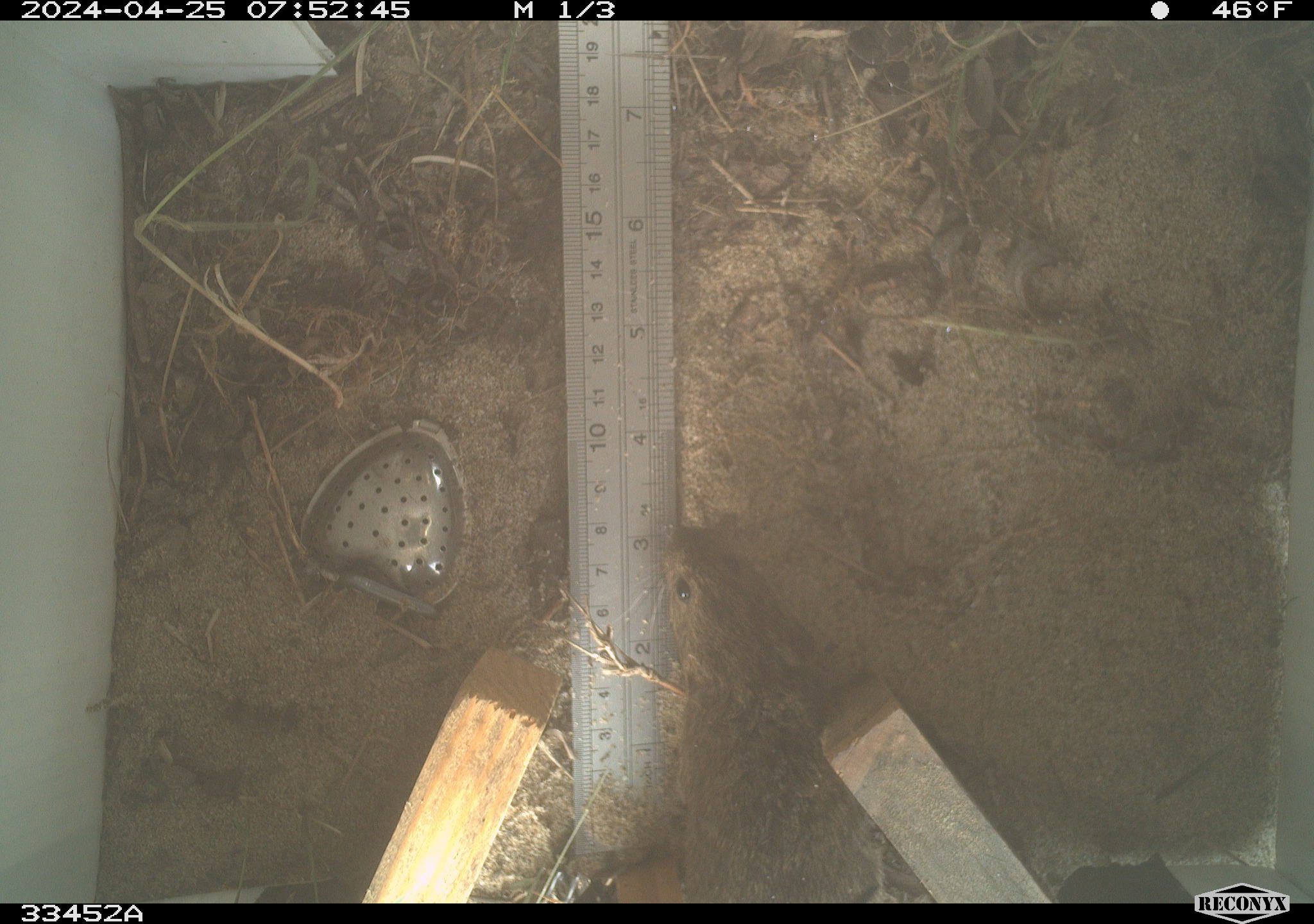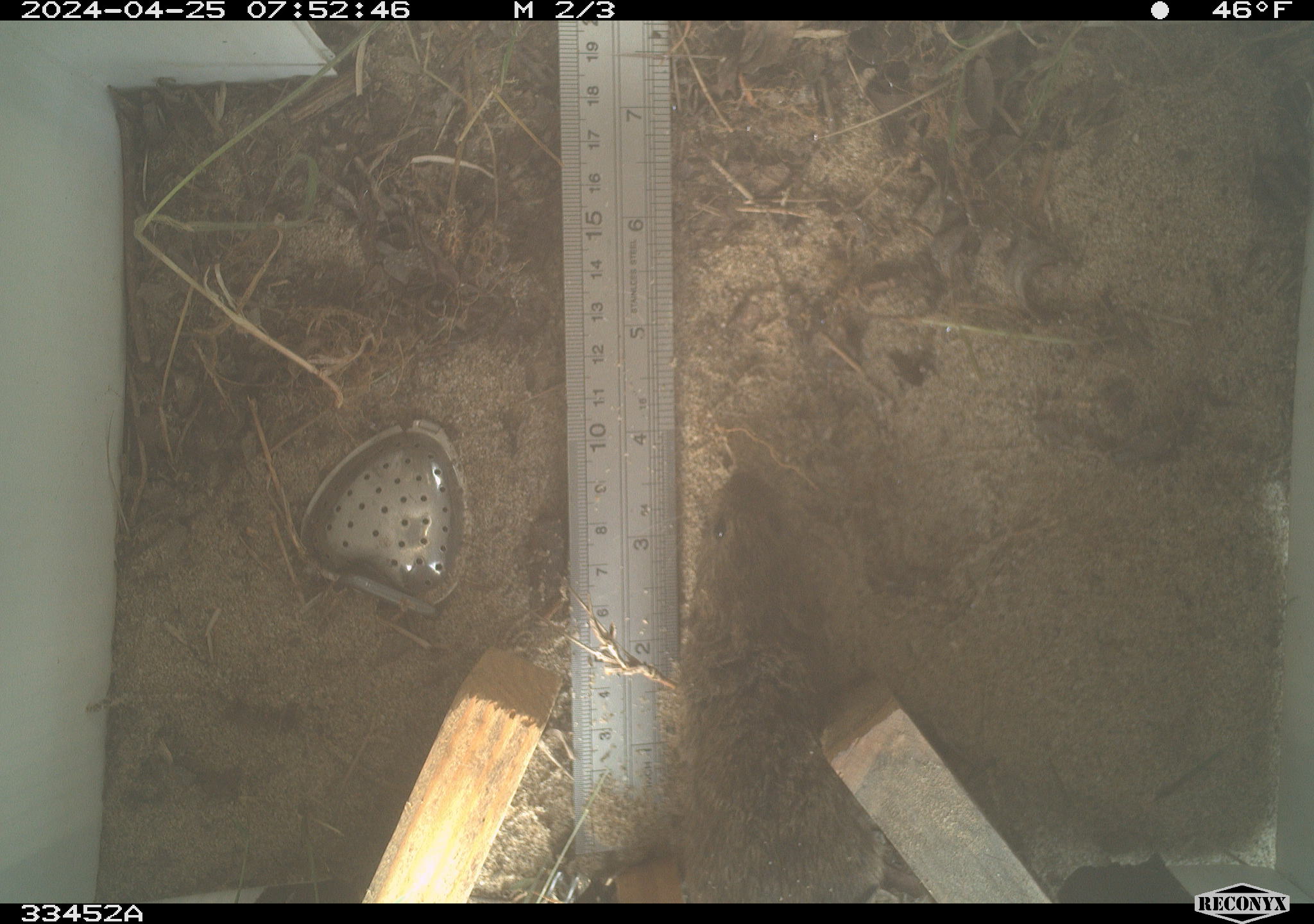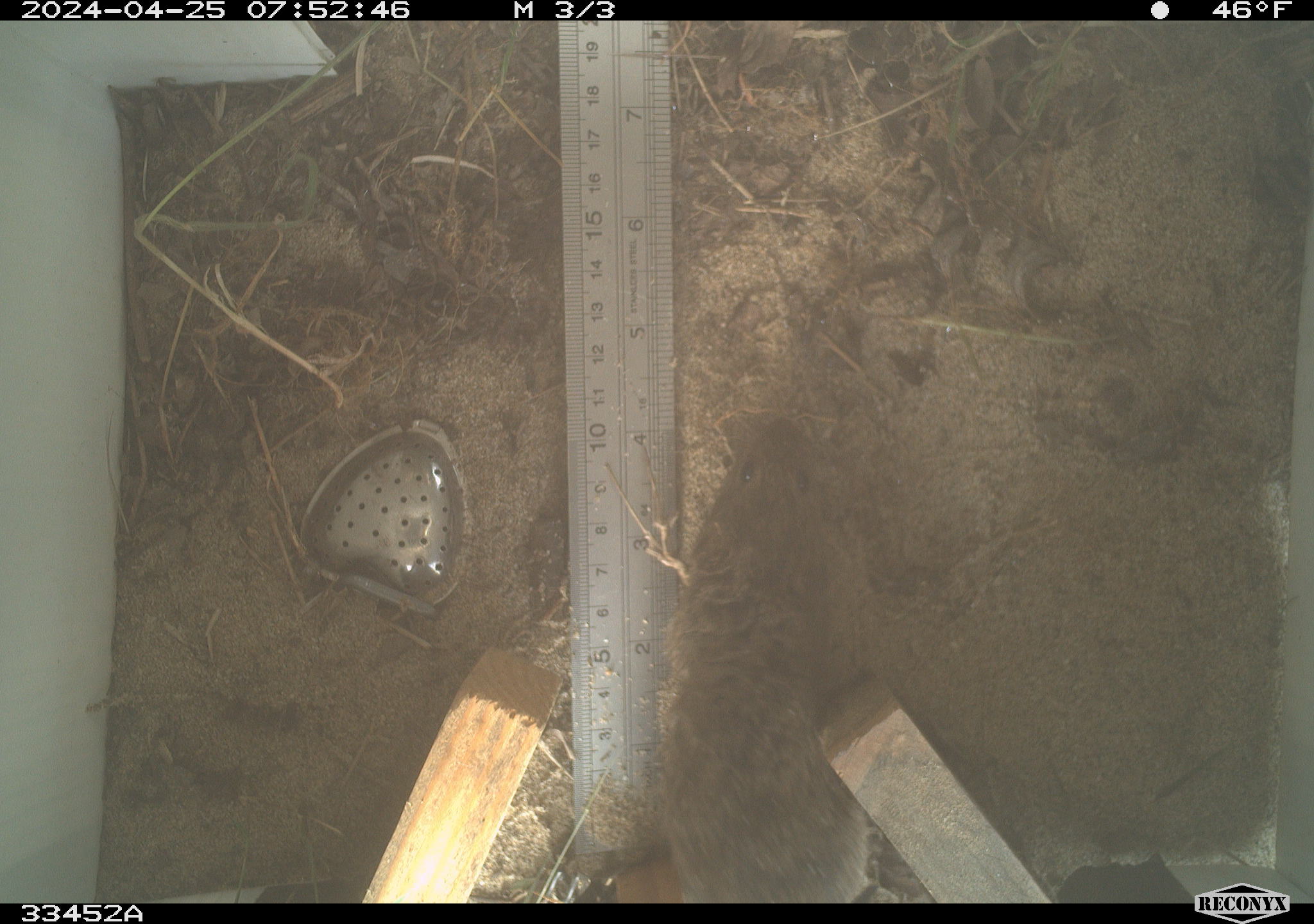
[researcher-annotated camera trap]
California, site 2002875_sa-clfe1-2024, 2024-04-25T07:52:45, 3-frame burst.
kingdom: Animalia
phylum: Chordata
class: Mammalia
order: Rodentia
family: Cricetidae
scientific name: Arvicolinae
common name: voles, lemmings, and muskrats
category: arvicolinae subfamily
Arvicolinae subfamily (voles, lemmings, and muskrats) (Arvicolinae).